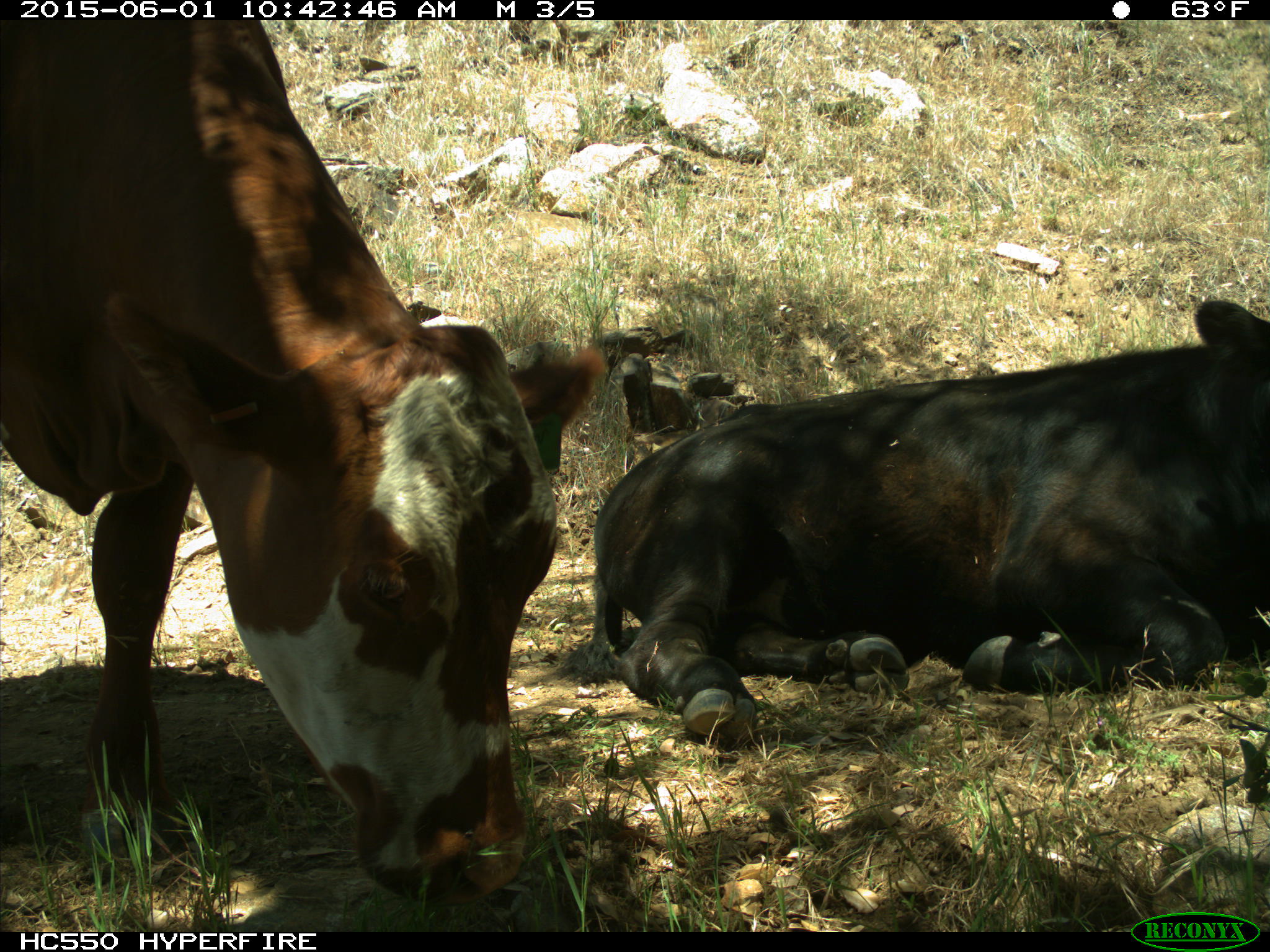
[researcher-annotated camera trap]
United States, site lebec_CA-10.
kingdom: Animalia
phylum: Chordata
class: Mammalia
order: Artiodactyla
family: Bovidae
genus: Bos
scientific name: Bos taurus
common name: domestic cow